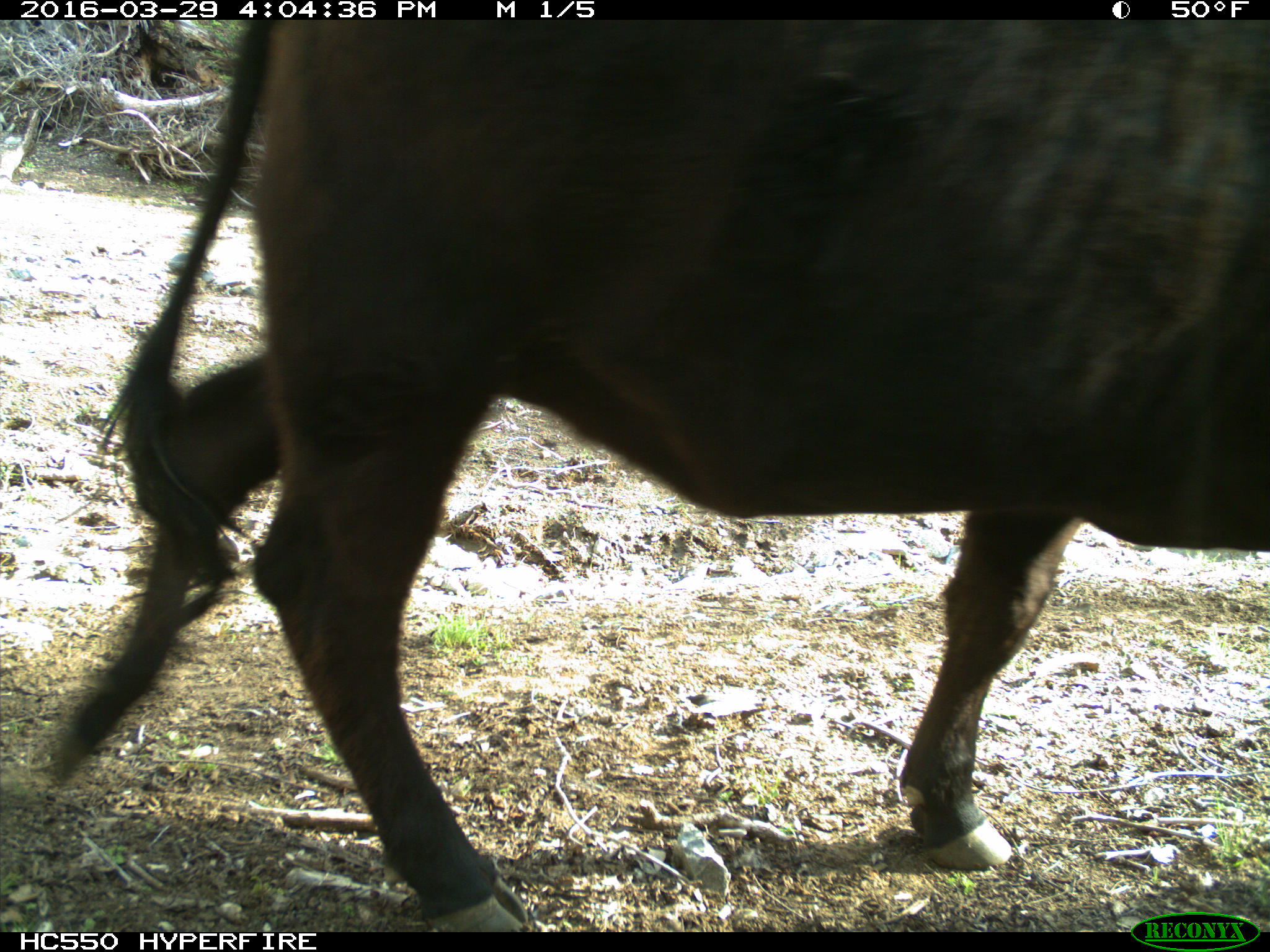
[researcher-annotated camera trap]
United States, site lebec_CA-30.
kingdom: Animalia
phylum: Chordata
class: Mammalia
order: Artiodactyla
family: Bovidae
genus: Bos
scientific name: Bos taurus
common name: domestic cow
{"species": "Bos taurus (domestic cow)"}